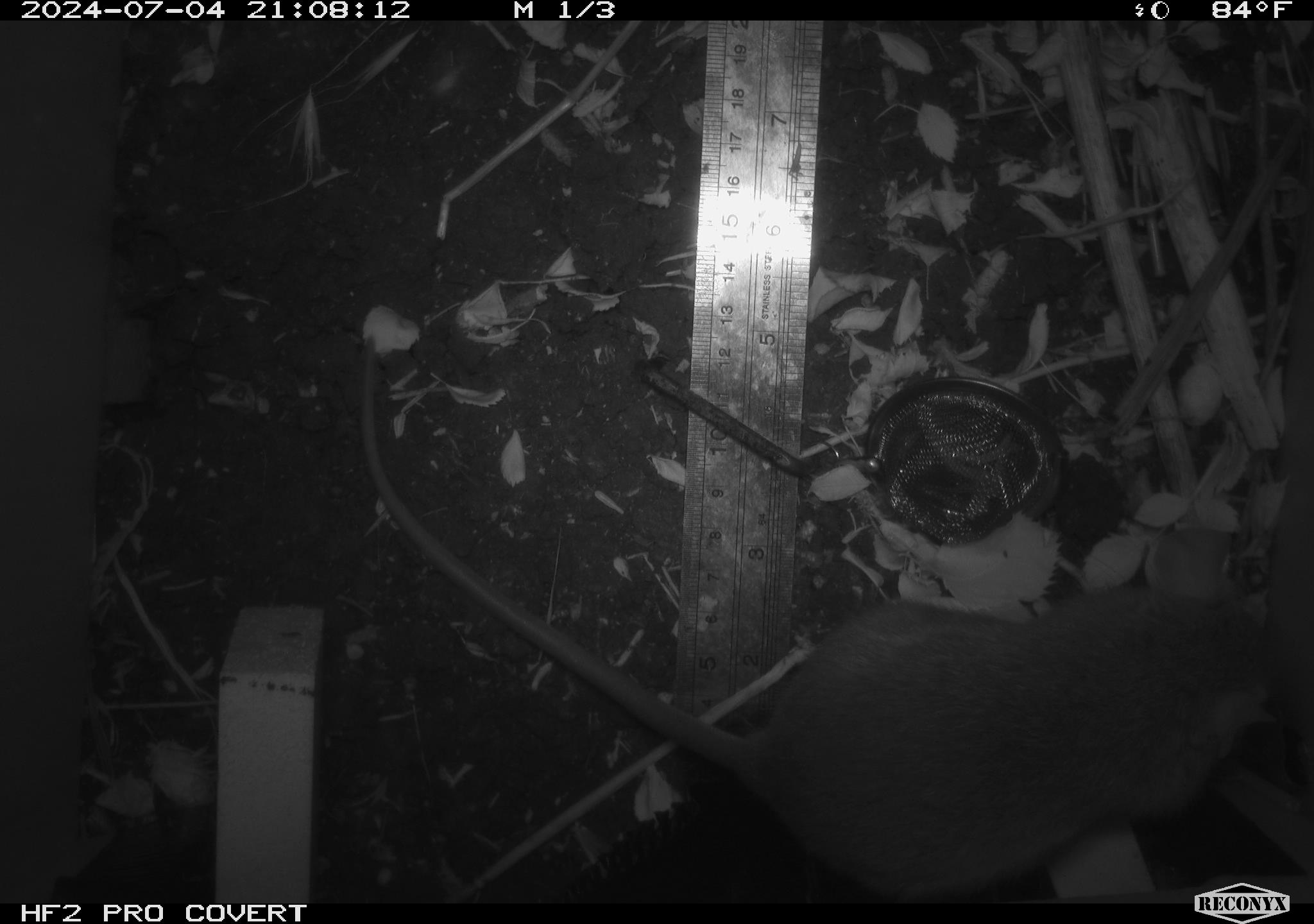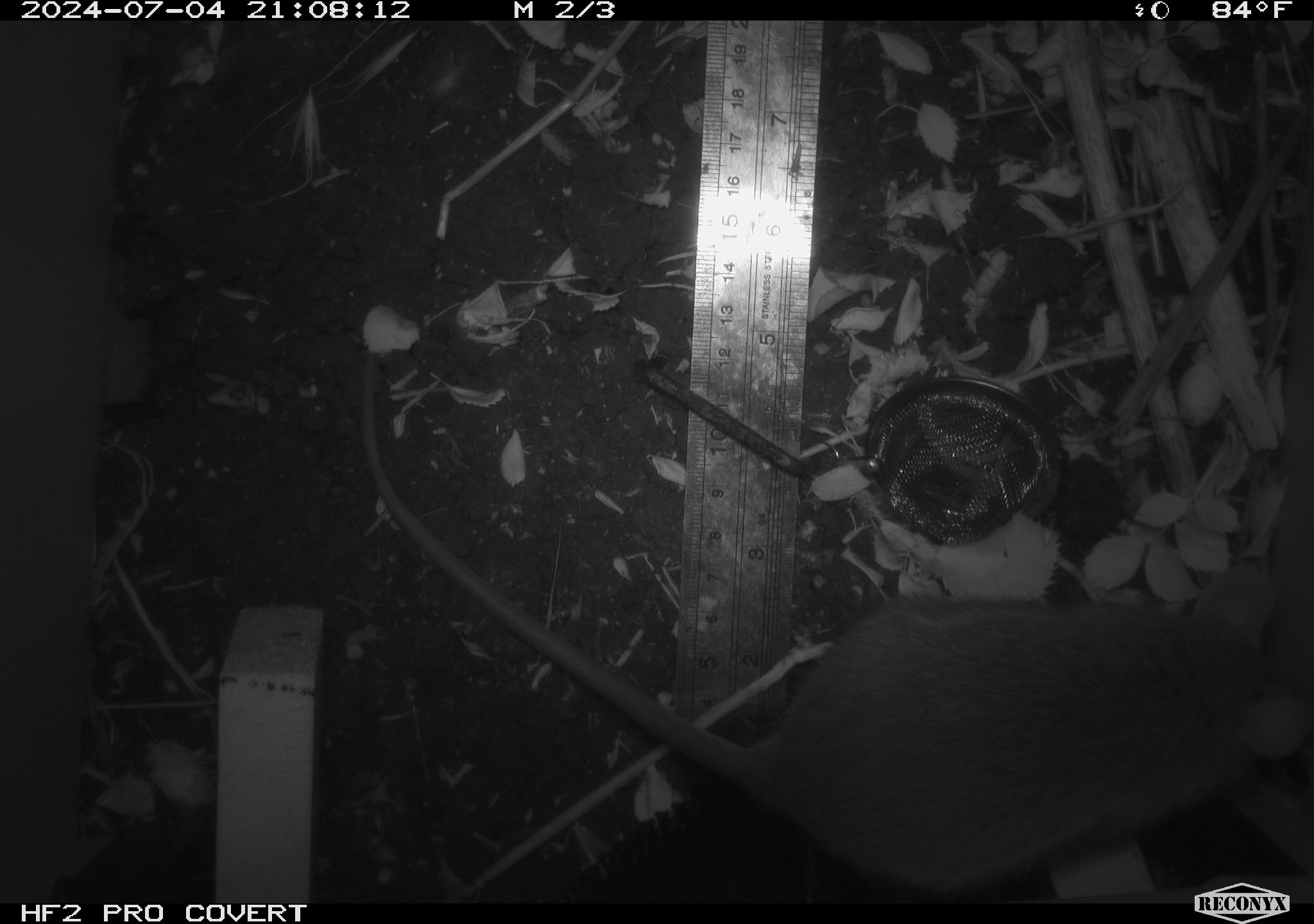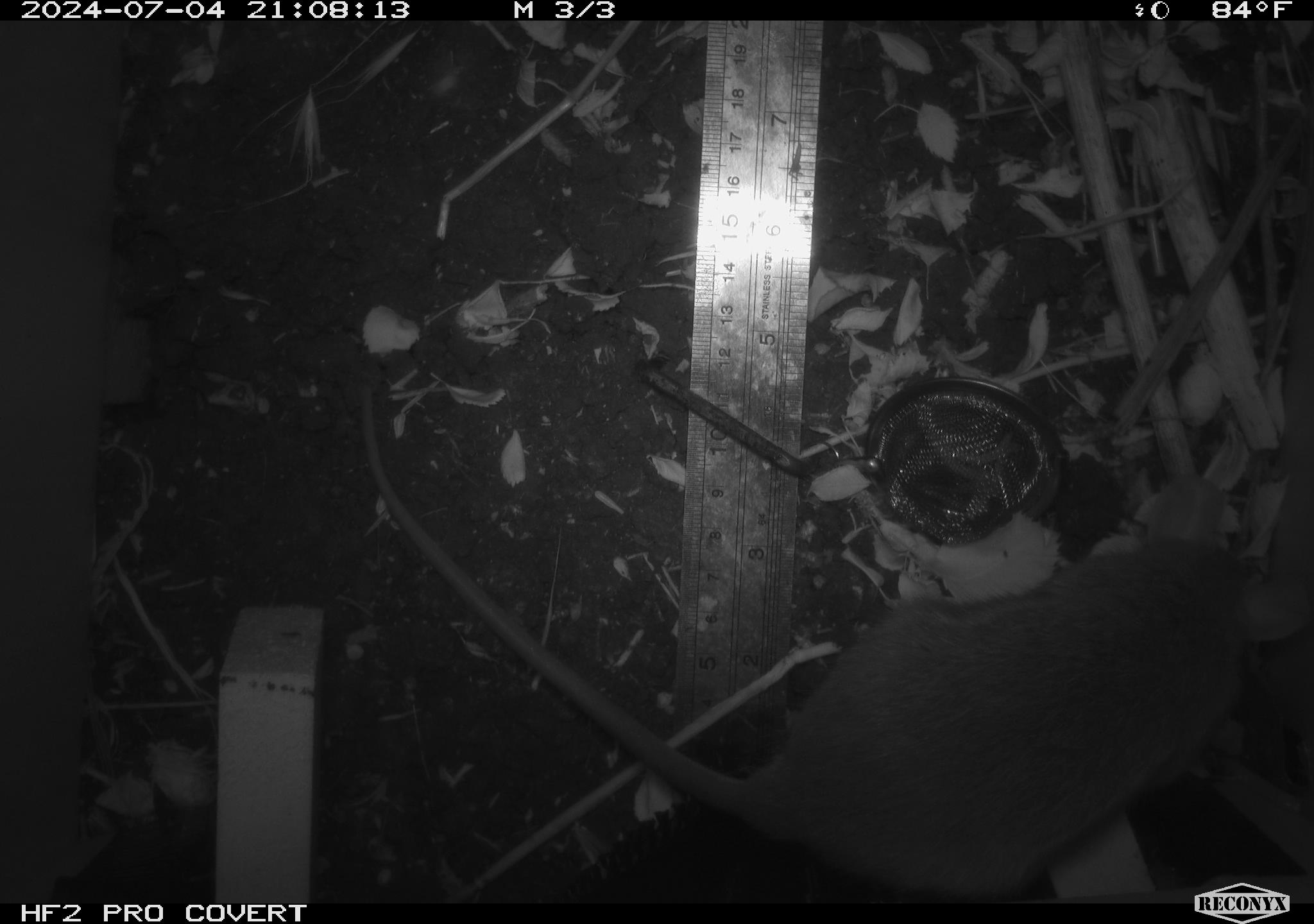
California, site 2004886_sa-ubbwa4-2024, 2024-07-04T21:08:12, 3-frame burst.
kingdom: Animalia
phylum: Chordata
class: Mammalia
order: Rodentia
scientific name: Rodentia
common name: woodrat or rat or mouse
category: woodrat or rat or mouse species